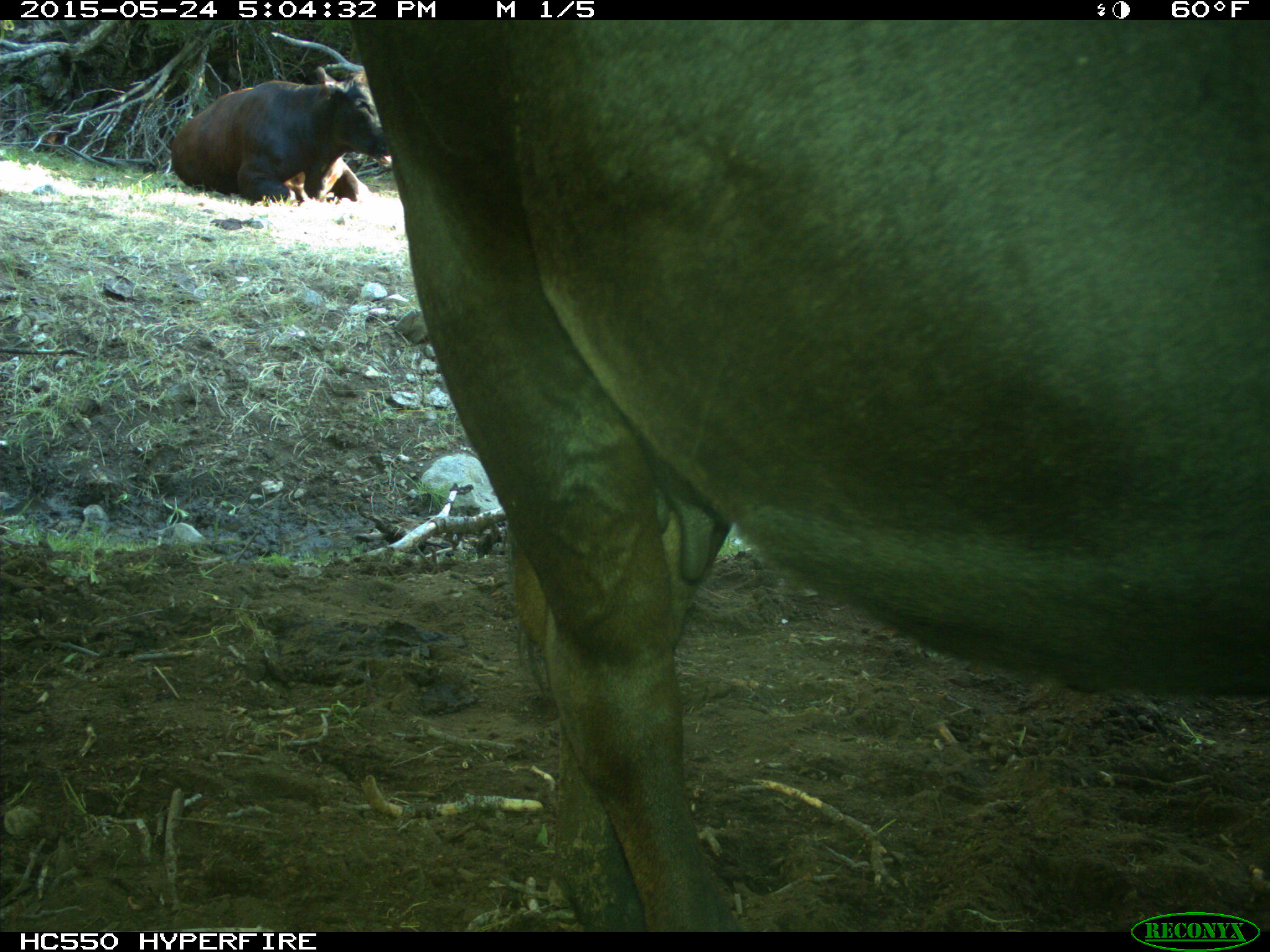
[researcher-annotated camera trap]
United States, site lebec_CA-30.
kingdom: Animalia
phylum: Chordata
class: Mammalia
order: Artiodactyla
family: Bovidae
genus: Bos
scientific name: Bos taurus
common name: domestic cow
Bos taurus (domestic cow).